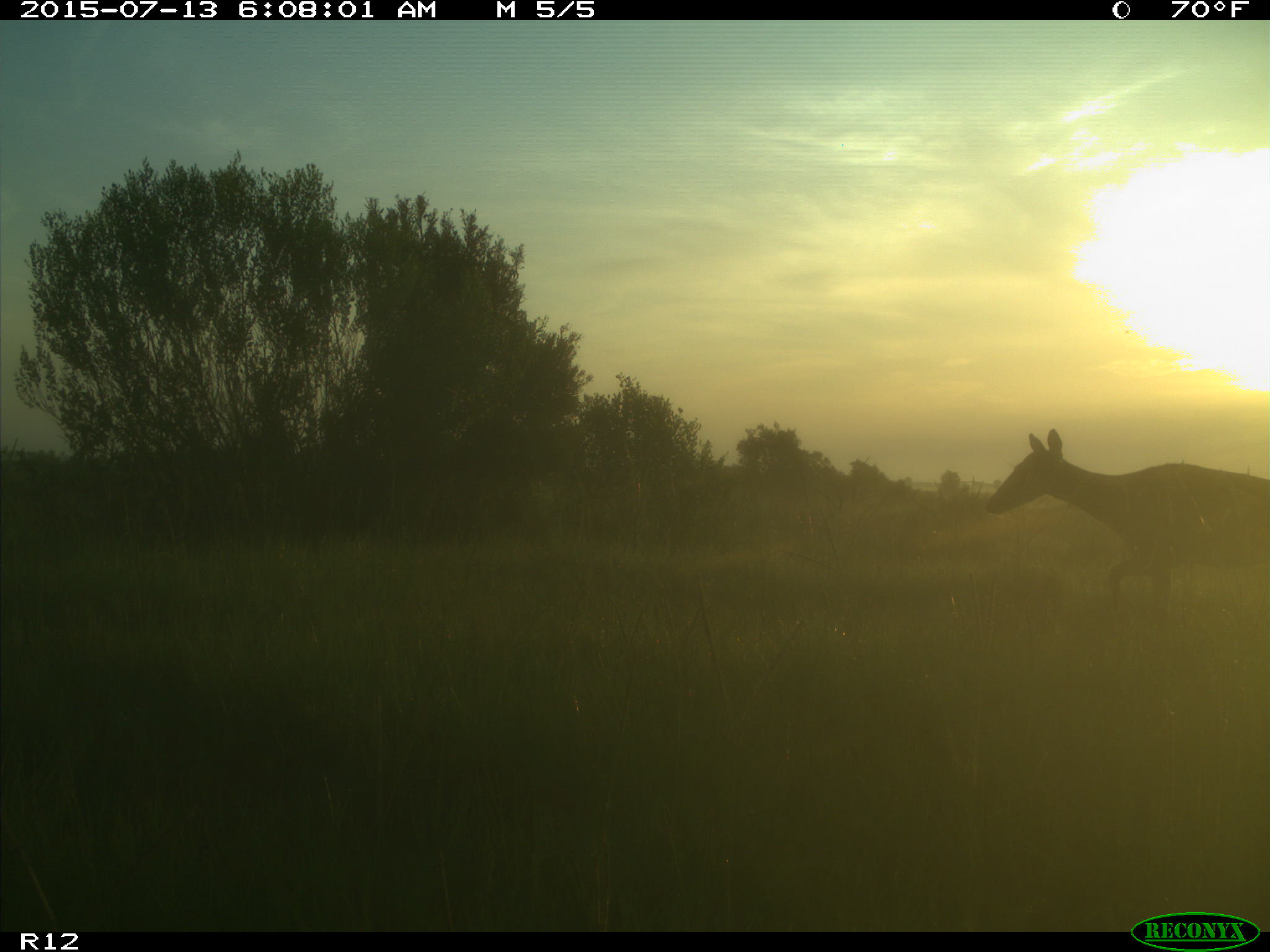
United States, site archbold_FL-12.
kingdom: Animalia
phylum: Chordata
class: Mammalia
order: Artiodactyla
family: Cervidae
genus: Odocoileus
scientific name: Odocoileus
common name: deer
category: unidentified deer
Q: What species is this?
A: Unidentified deer (deer) (Odocoileus).